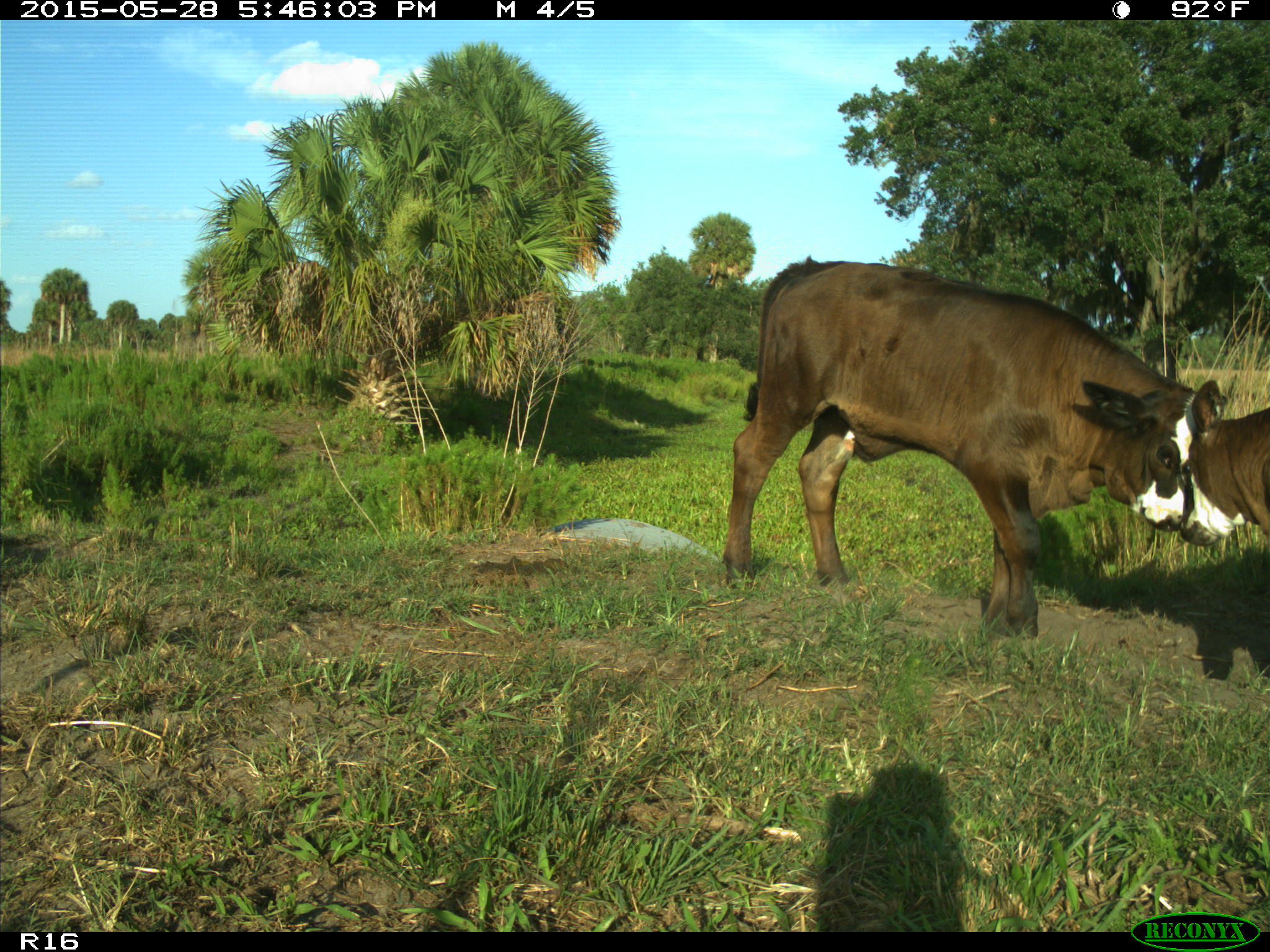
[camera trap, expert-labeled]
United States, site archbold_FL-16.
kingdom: Animalia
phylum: Chordata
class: Mammalia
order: Artiodactyla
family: Bovidae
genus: Bos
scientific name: Bos taurus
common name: domestic cow